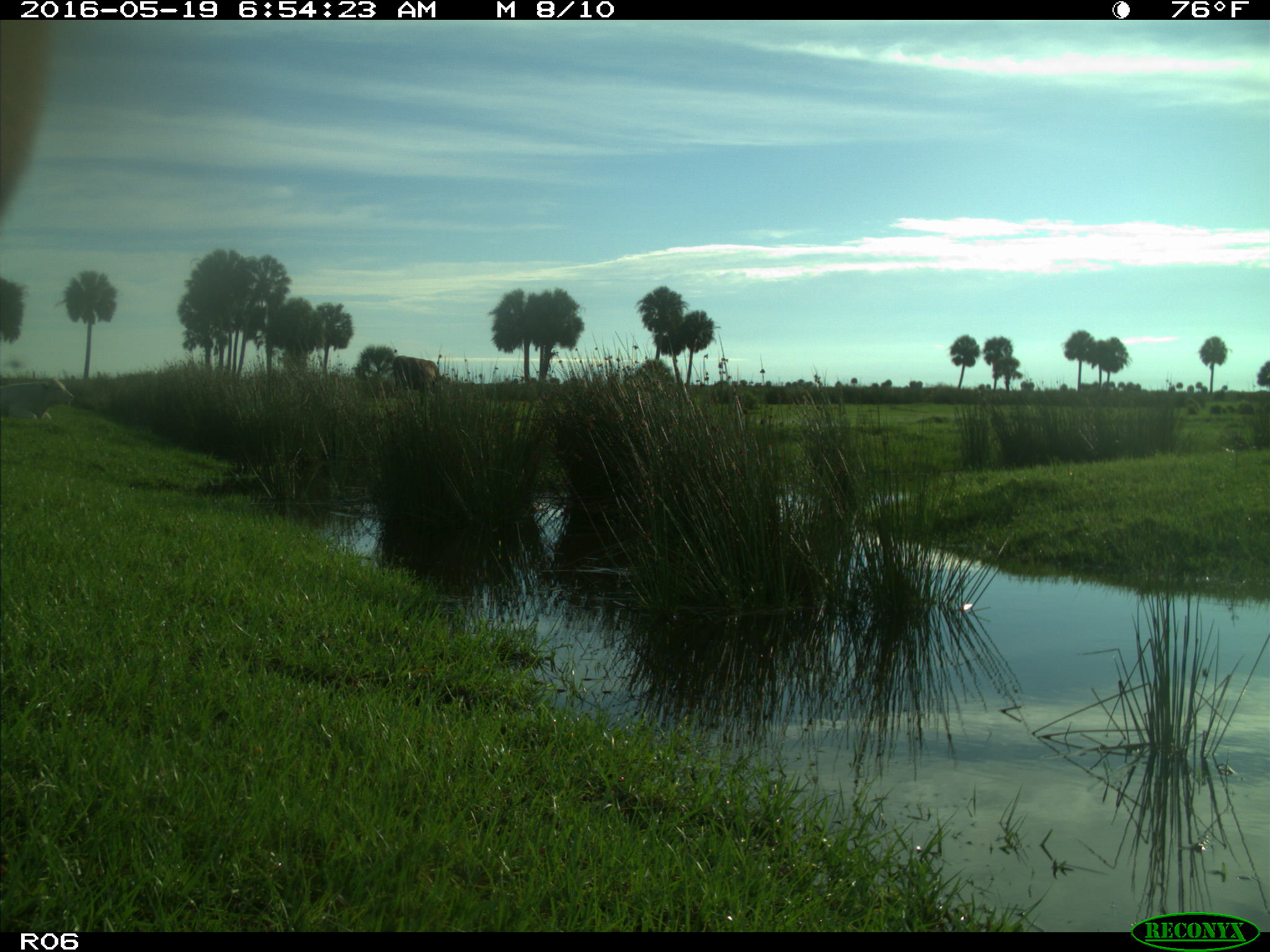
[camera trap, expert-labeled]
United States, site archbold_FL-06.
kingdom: Animalia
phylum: Chordata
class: Mammalia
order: Artiodactyla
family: Bovidae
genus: Bos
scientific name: Bos taurus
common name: domestic cow